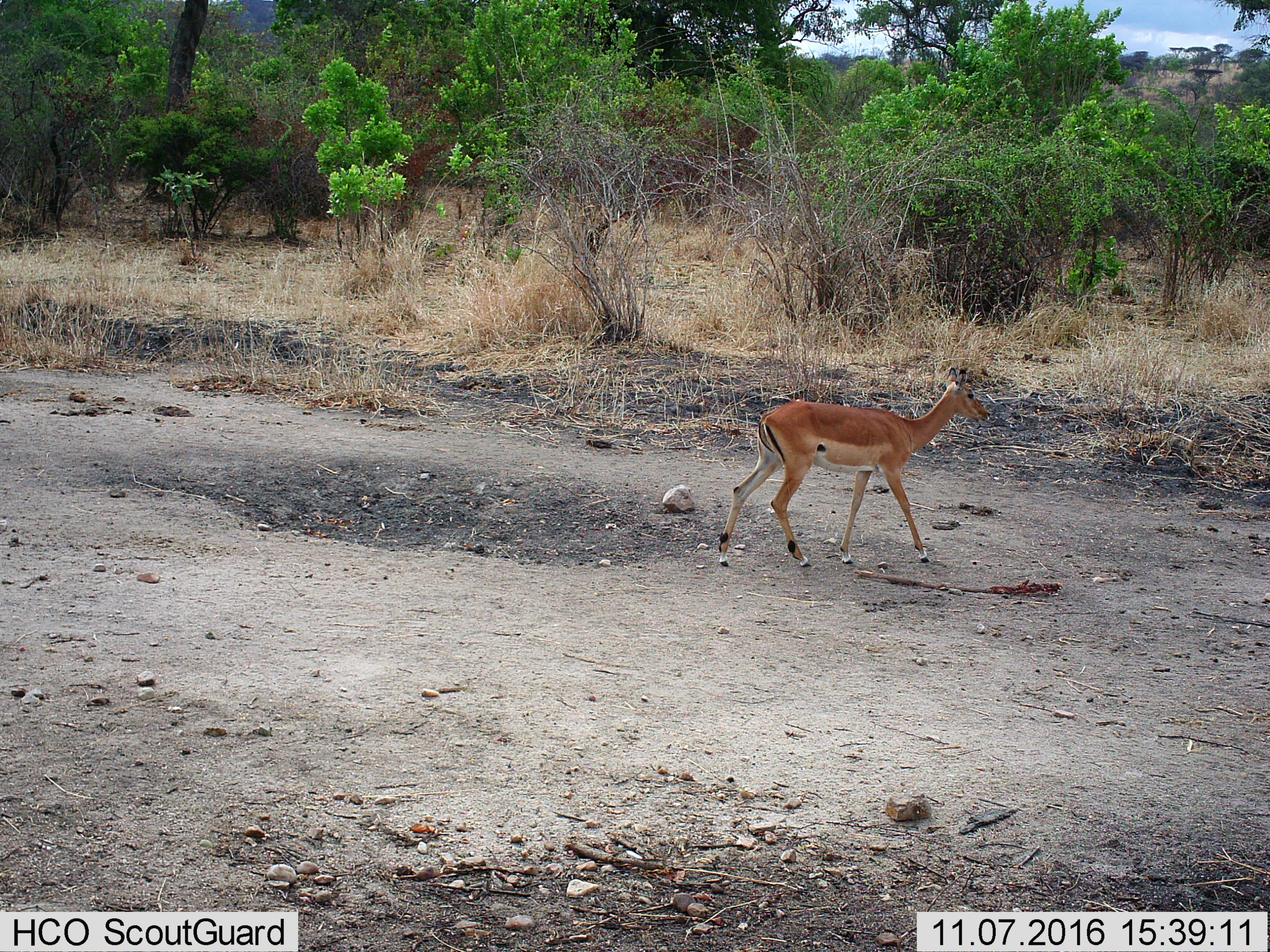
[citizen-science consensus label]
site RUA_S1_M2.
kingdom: Animalia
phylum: Chordata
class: Mammalia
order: Artiodactyla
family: Bovidae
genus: Aepyceros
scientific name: Aepyceros melampus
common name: impala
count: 1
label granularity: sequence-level